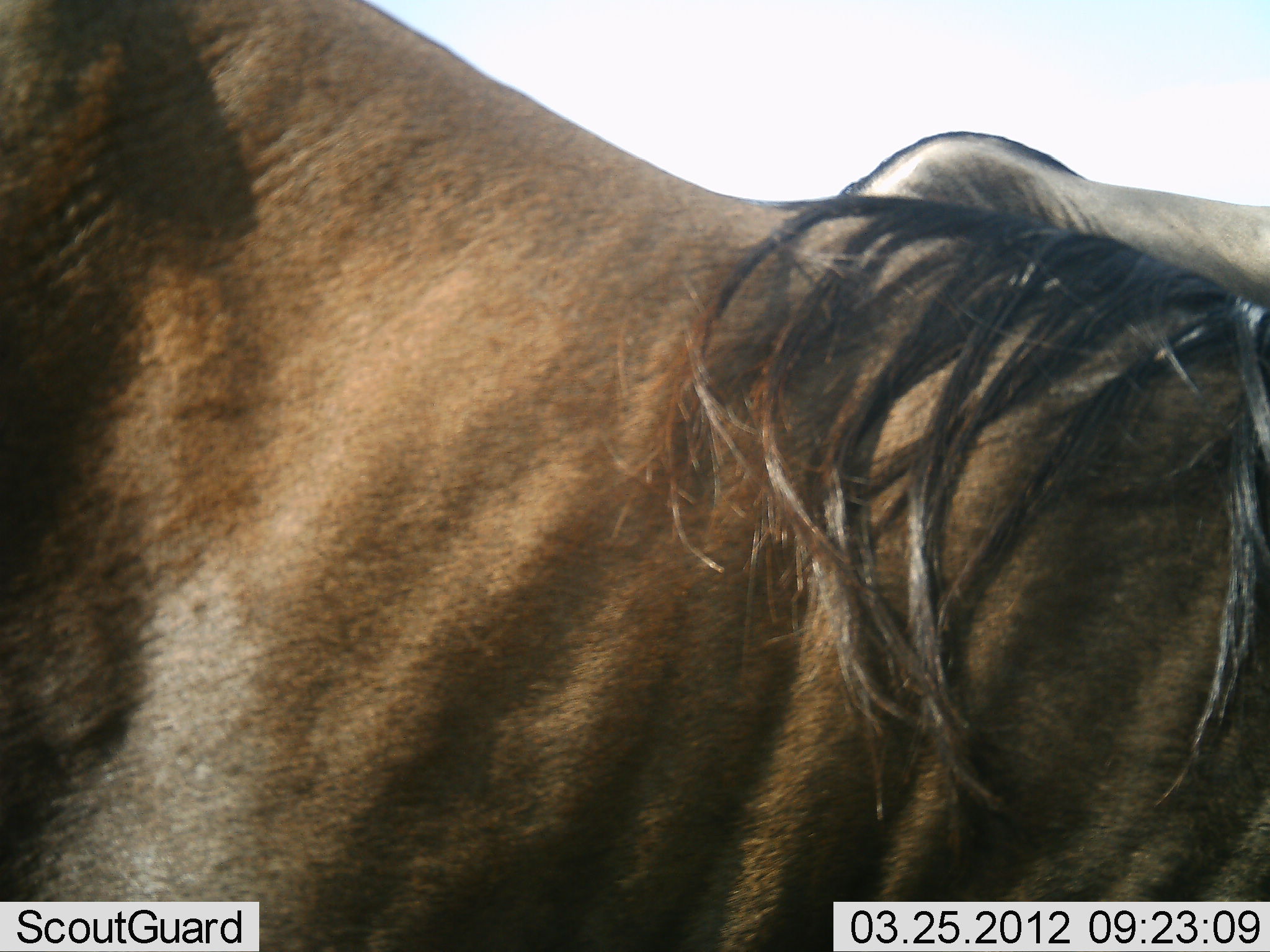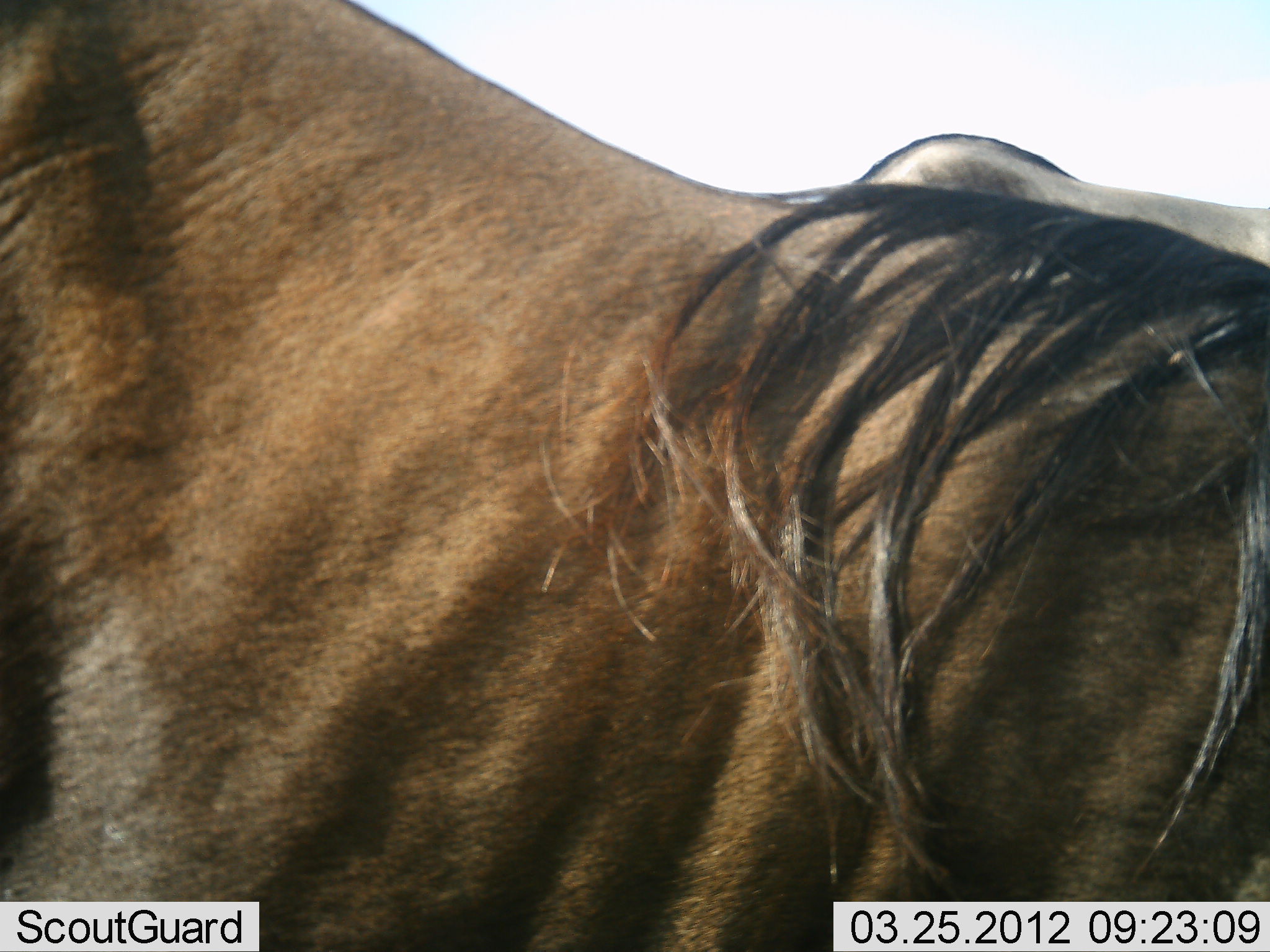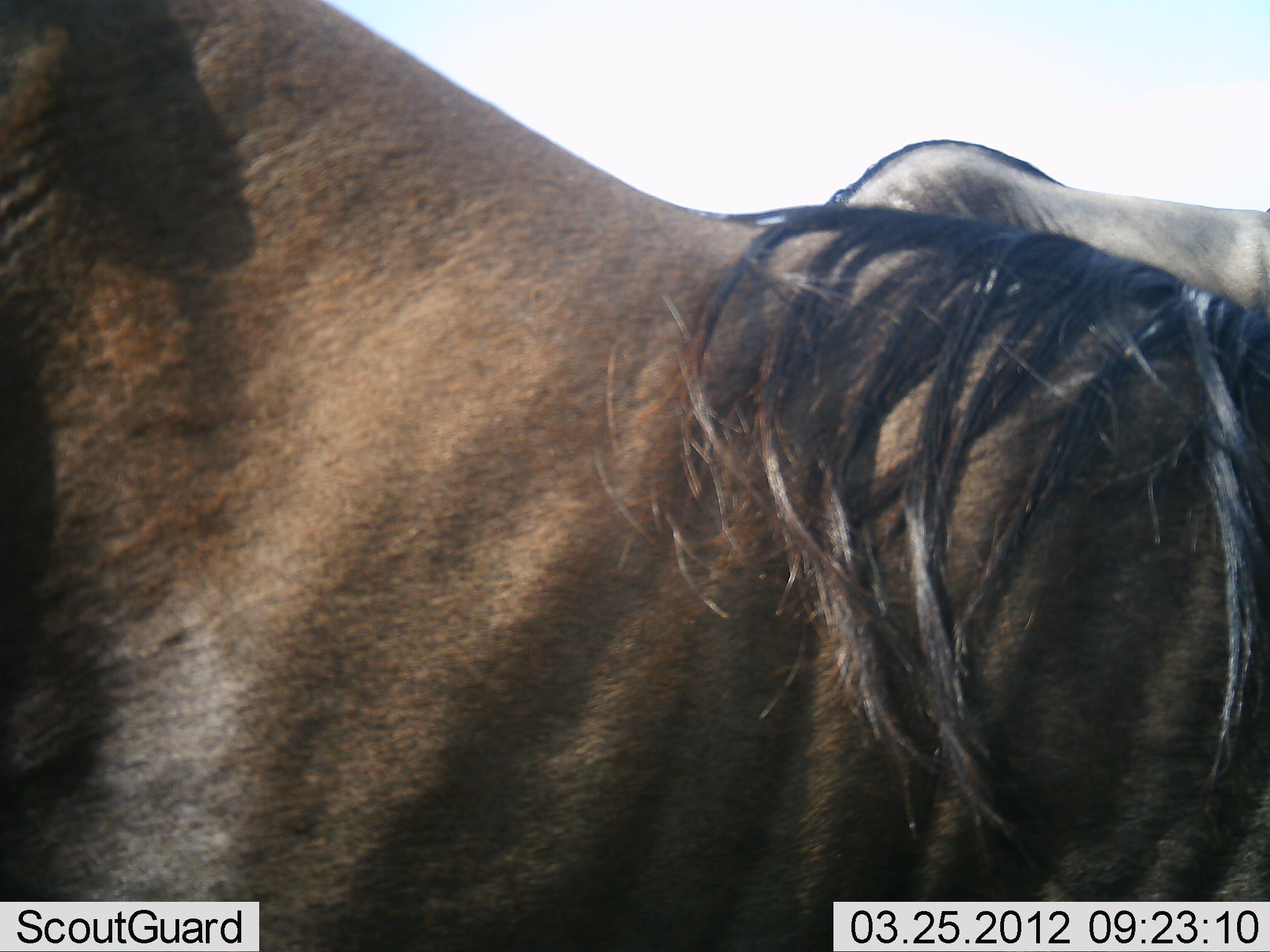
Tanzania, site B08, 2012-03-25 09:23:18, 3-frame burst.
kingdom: Animalia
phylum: Chordata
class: Mammalia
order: Artiodactyla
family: Bovidae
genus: Connochaetes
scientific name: Connochaetes taurinus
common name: blue wildebeest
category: wildebeest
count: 2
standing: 88%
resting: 0%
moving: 12%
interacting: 0%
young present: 0%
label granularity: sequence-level